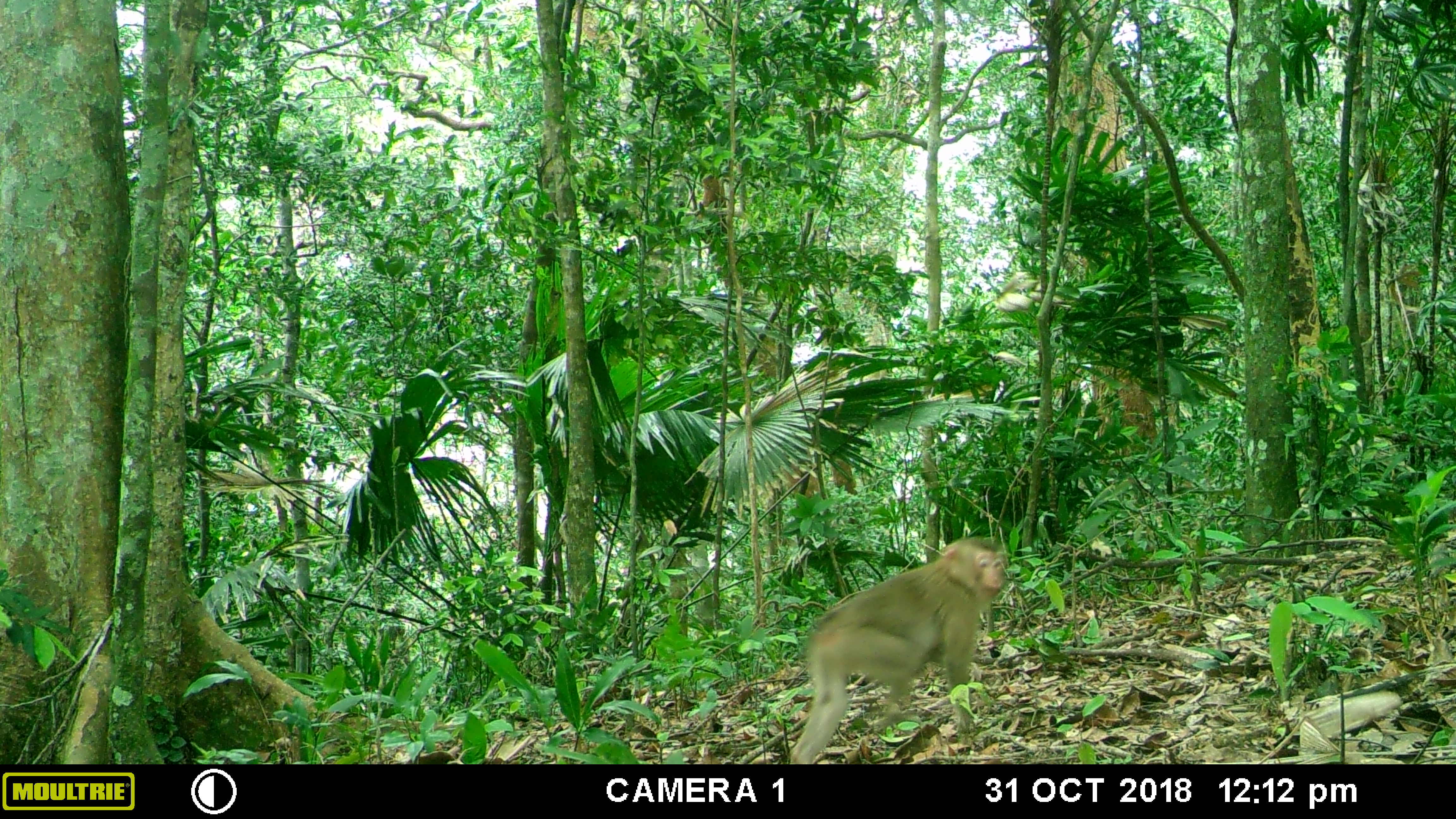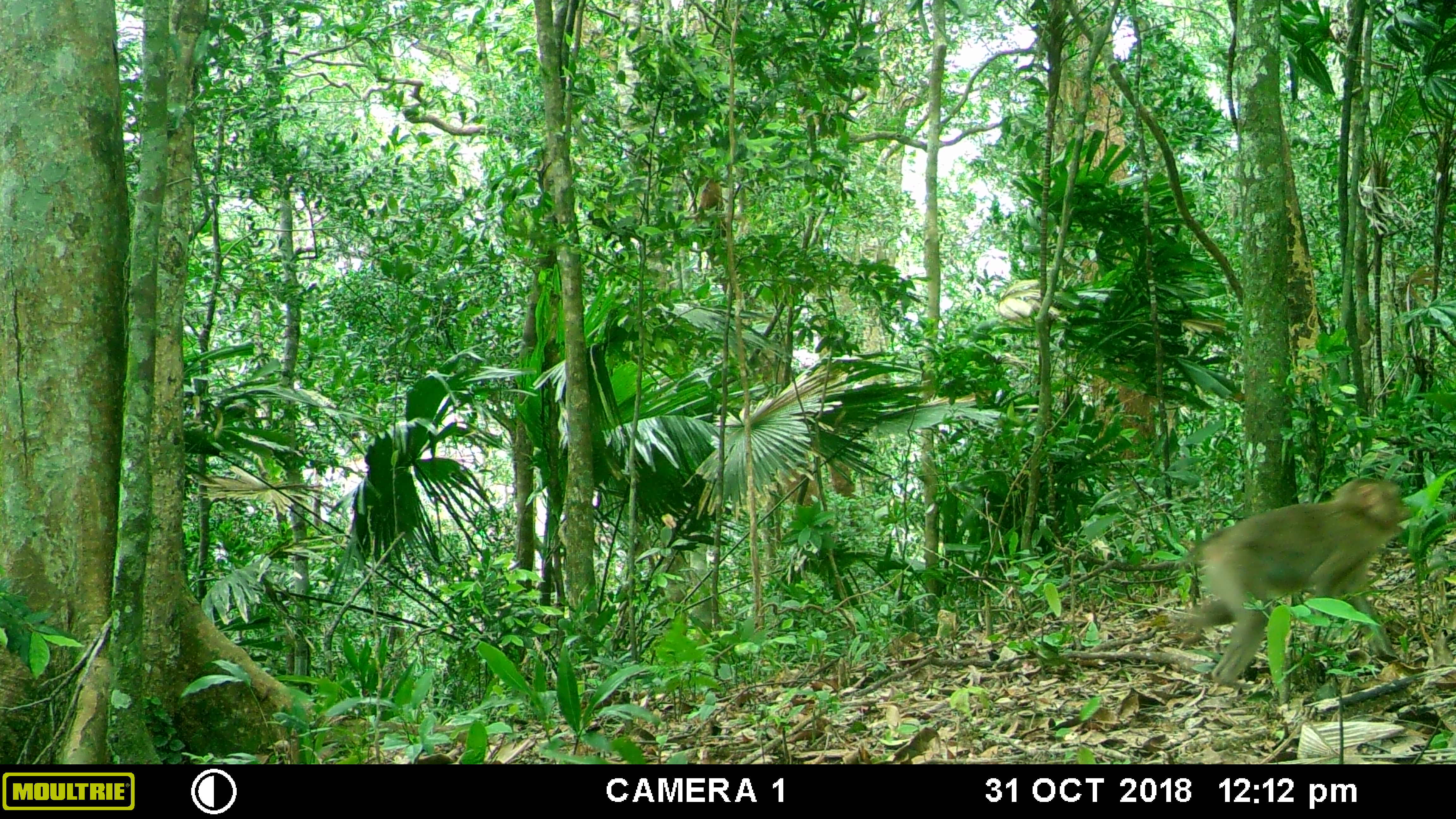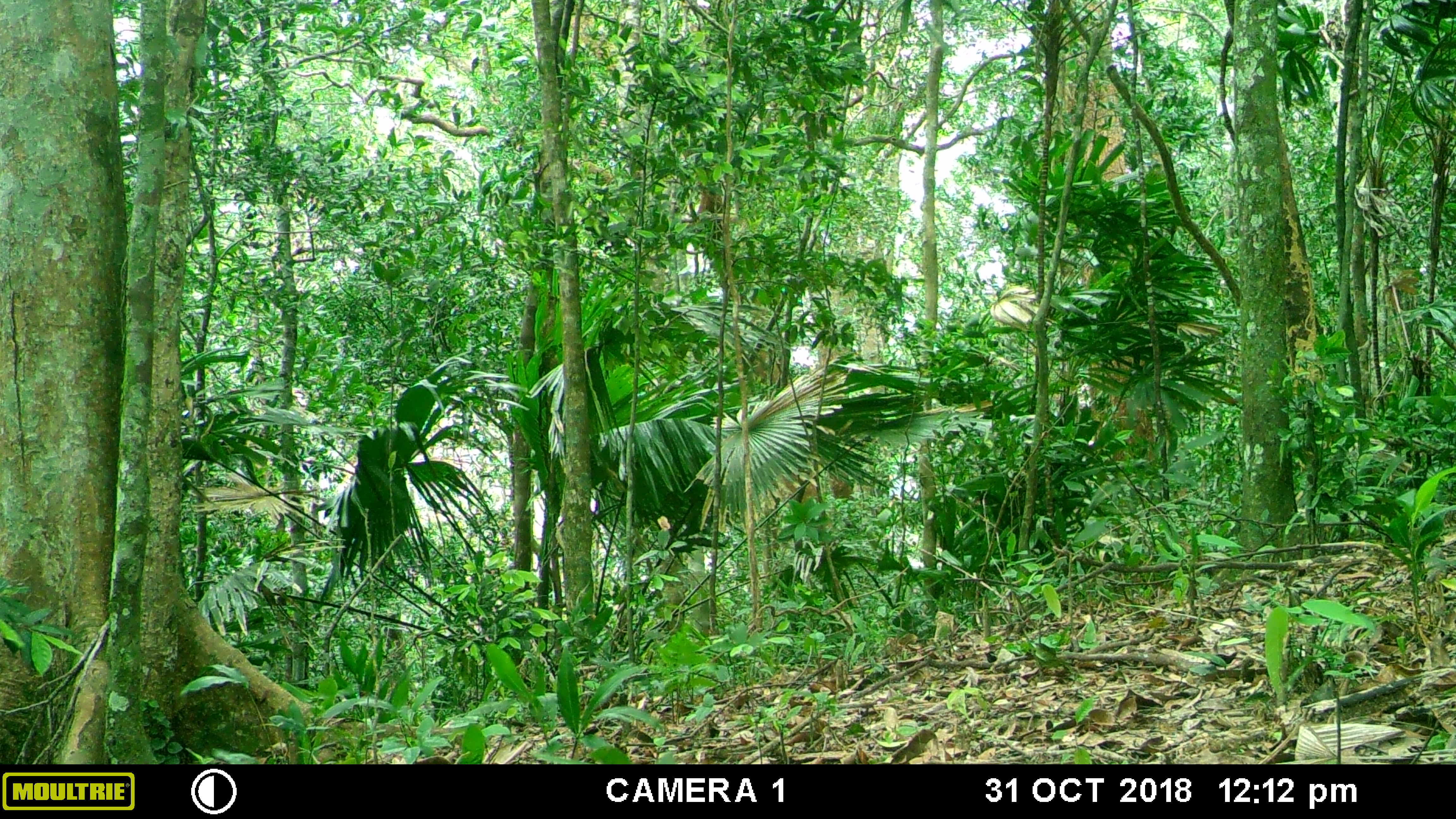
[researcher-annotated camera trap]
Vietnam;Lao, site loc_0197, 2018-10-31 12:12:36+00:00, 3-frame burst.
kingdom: Animalia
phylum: Chordata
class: Mammalia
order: Primates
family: Cercopithecidae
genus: Macaca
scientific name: Macaca nemestrina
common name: pig-tailed macaque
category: pig tailed macaque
Pig tailed macaque (pig-tailed macaque) (Macaca nemestrina). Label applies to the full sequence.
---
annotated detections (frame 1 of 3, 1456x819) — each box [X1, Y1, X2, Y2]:
pig tailed macaque: [786, 533, 1009, 764]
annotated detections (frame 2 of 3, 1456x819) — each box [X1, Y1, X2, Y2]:
pig tailed macaque: [1167, 478, 1410, 685]